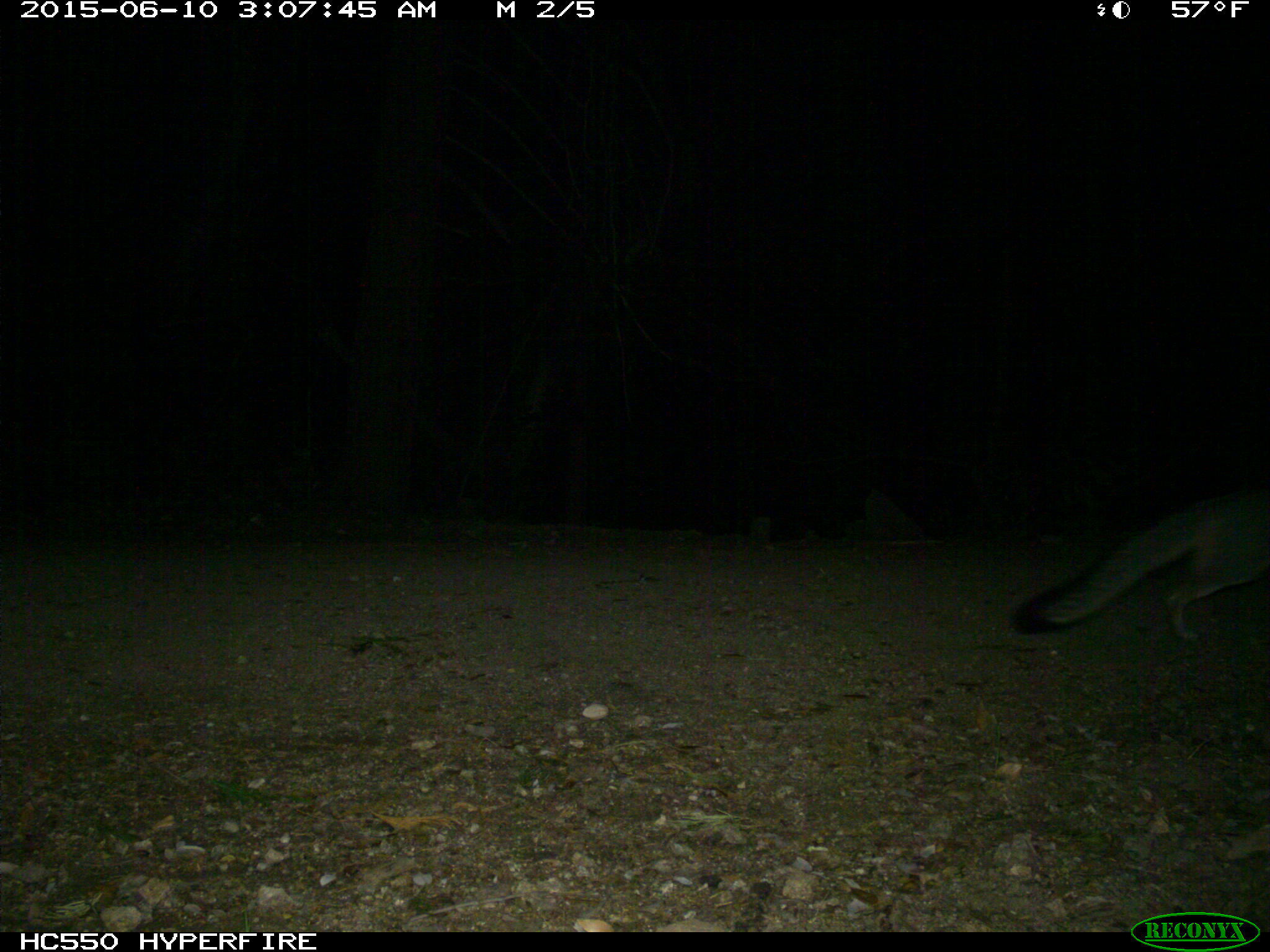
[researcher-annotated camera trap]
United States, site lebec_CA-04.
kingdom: Animalia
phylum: Chordata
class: Mammalia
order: Carnivora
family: Canidae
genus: Urocyon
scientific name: Urocyon cinereoargenteus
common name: gray fox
Urocyon cinereoargenteus (gray fox).